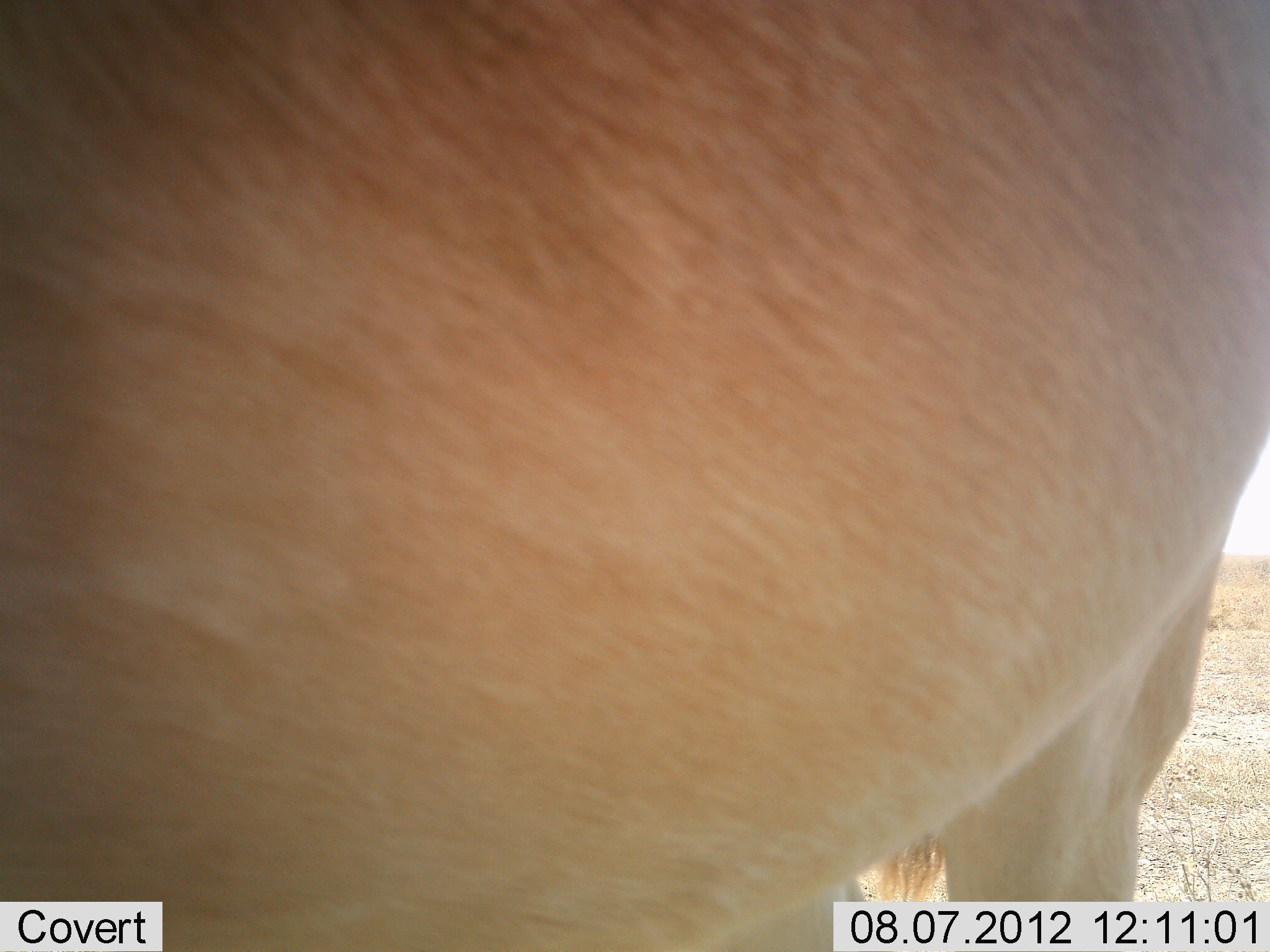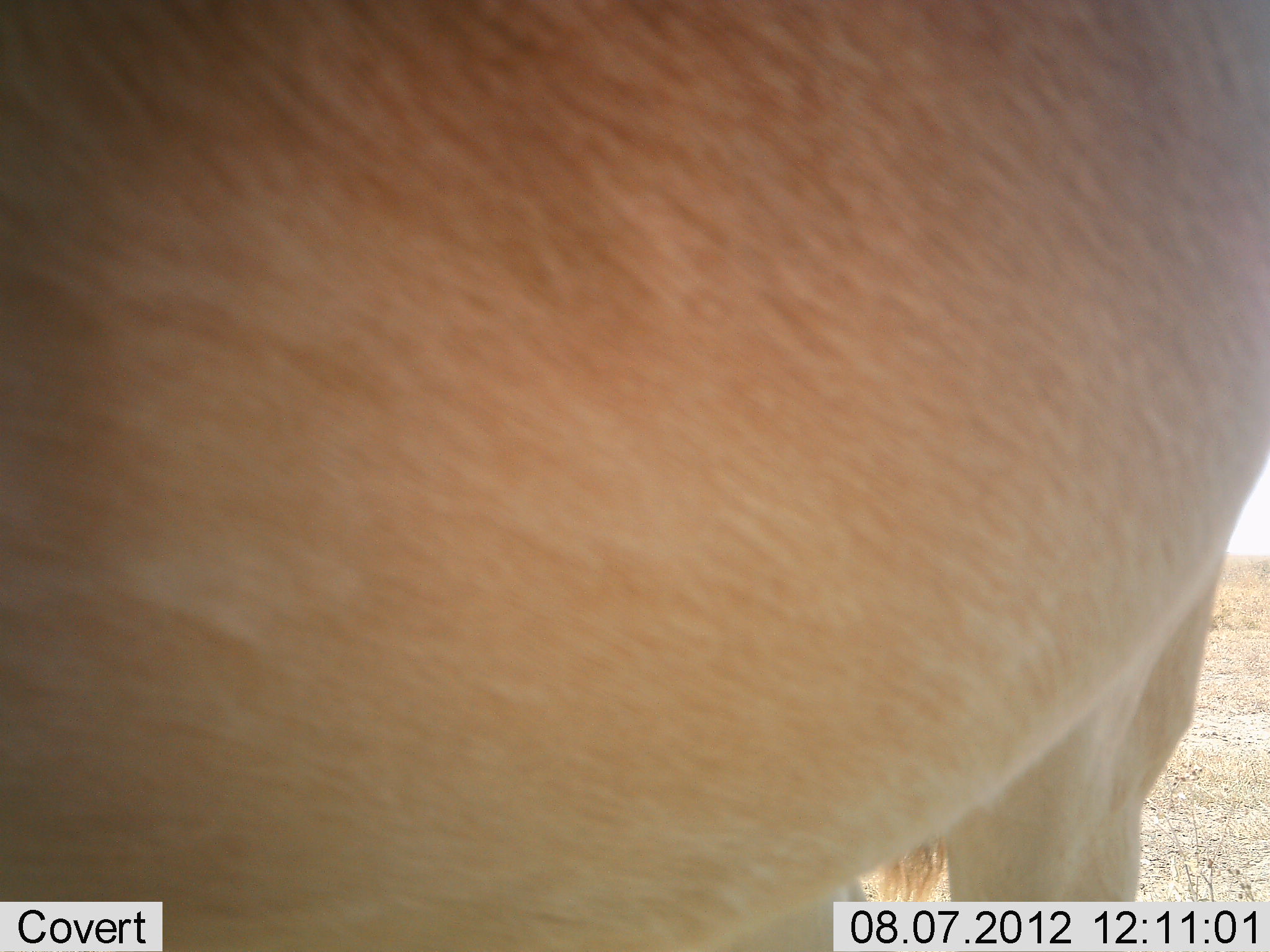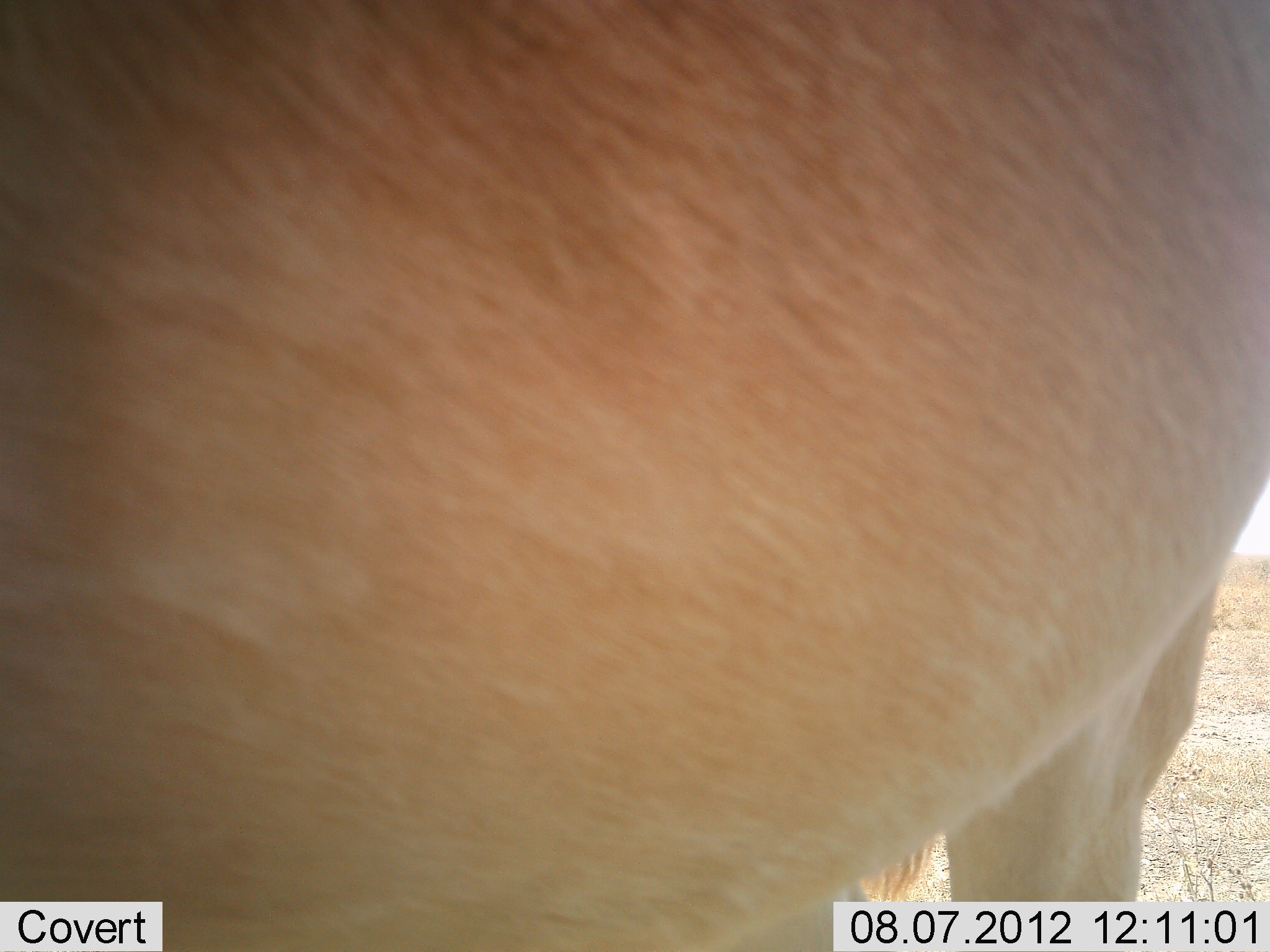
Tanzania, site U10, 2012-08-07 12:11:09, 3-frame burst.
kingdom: Animalia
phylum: Chordata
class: Mammalia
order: Artiodactyla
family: Bovidae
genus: Alcelaphus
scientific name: Alcelaphus buselaphus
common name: hartebeest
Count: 1.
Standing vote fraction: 100%.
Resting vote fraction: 0%.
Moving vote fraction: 0%.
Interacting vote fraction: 0%.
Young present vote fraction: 0%.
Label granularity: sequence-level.